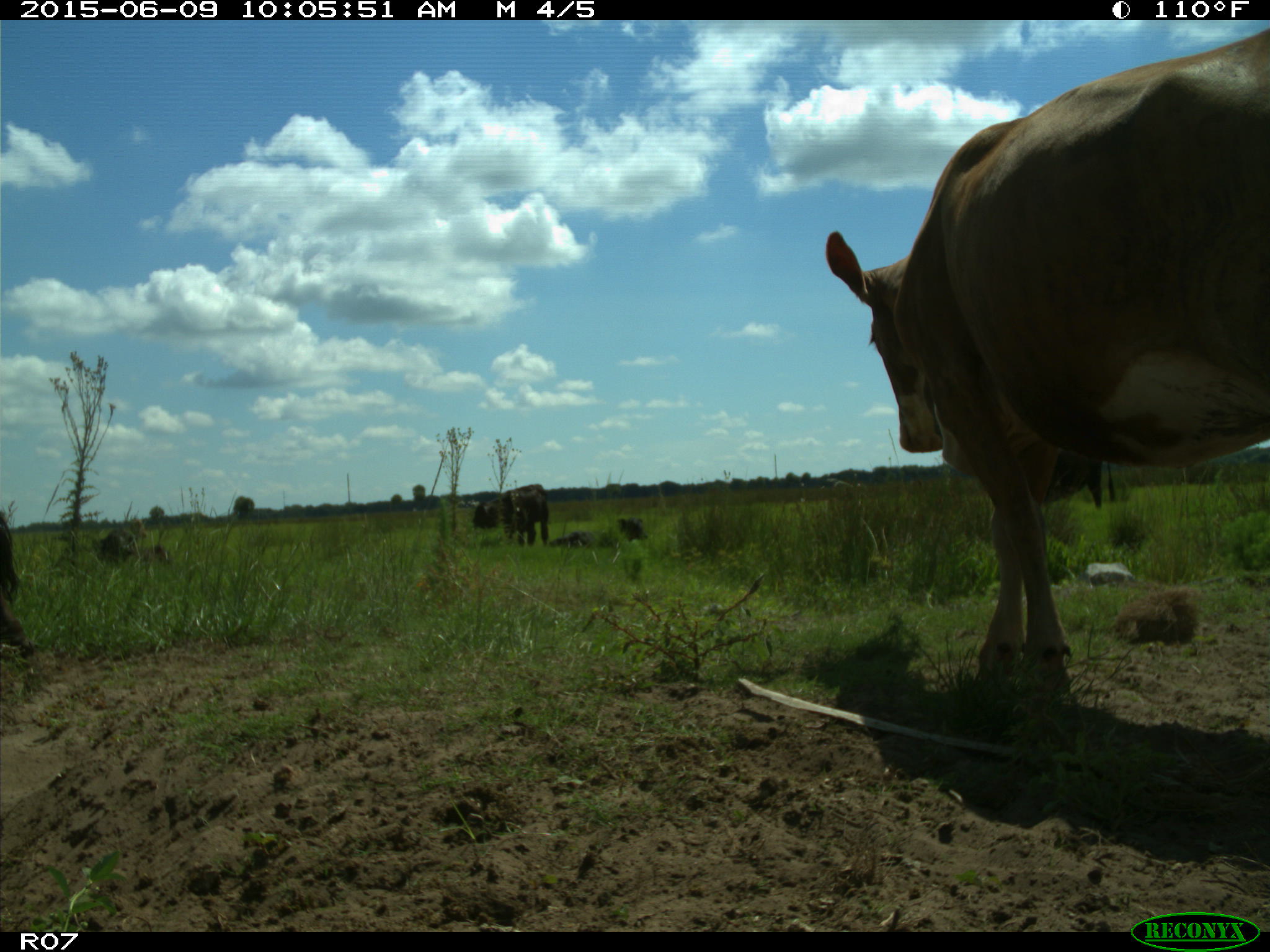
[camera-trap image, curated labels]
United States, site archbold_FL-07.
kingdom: Animalia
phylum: Chordata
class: Mammalia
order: Artiodactyla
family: Bovidae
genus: Bos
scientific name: Bos taurus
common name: domestic cow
Bos taurus (domestic cow).